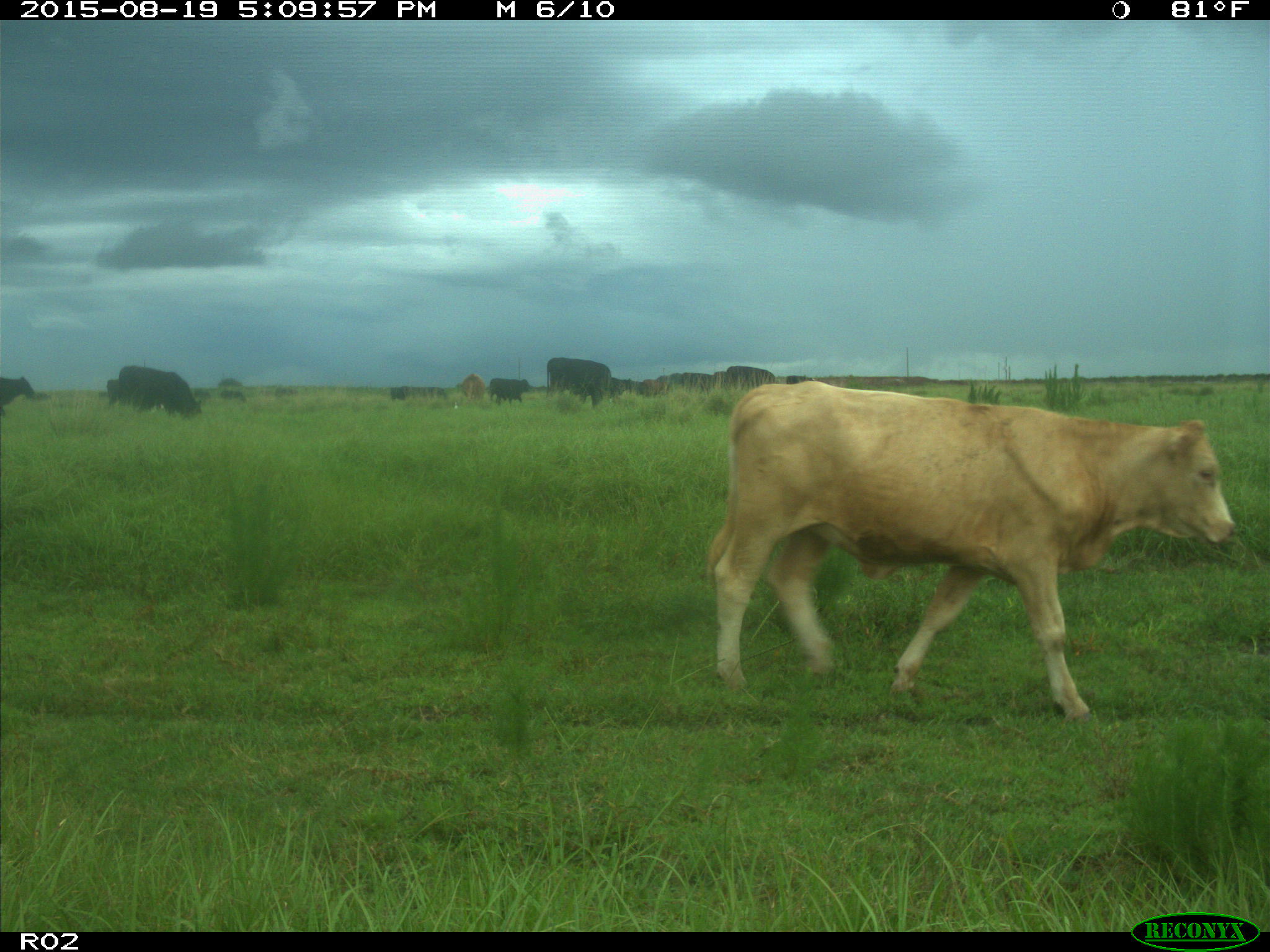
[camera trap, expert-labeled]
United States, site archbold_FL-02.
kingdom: Animalia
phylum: Chordata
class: Mammalia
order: Artiodactyla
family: Bovidae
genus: Bos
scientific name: Bos taurus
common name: domestic cow